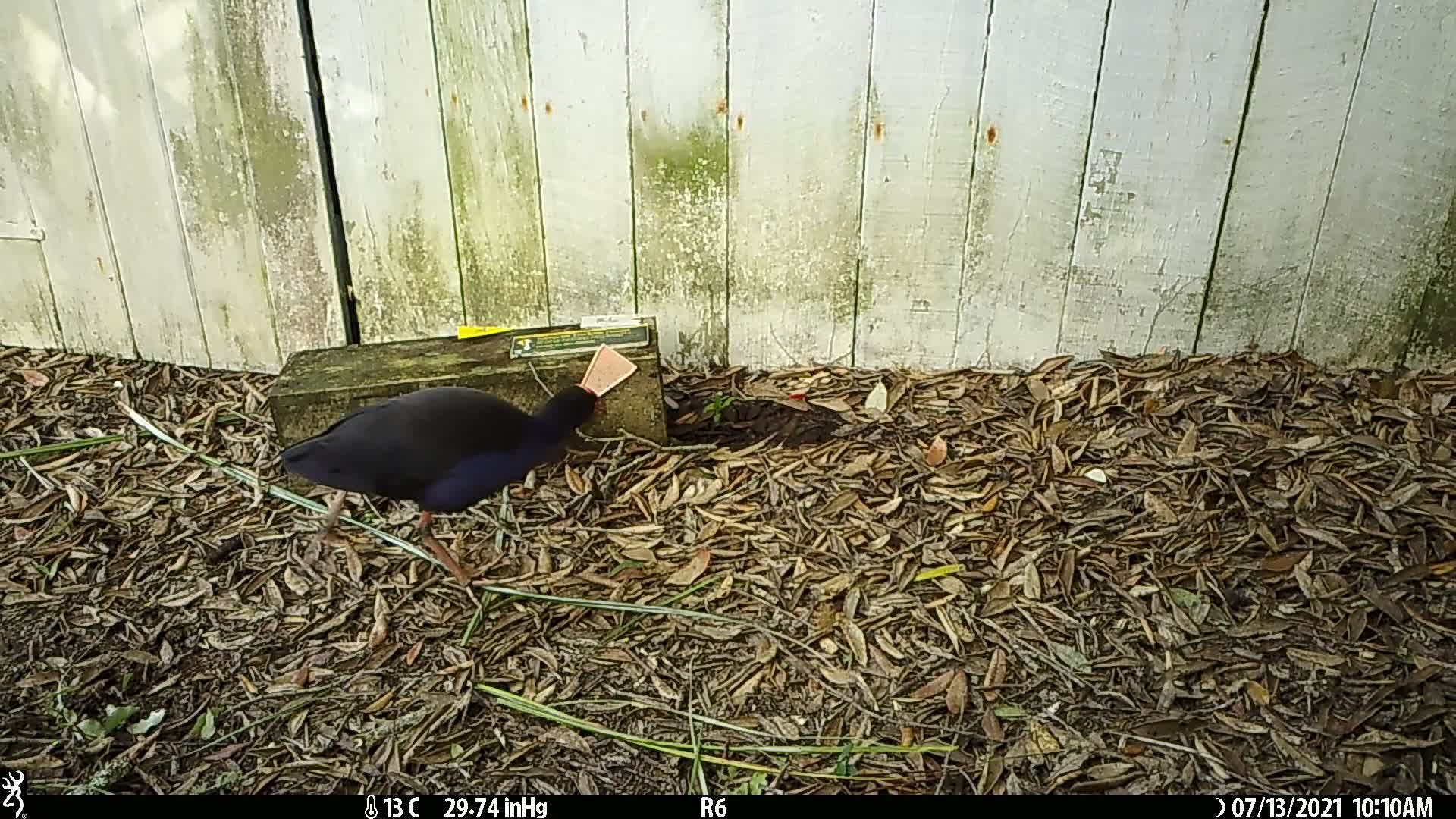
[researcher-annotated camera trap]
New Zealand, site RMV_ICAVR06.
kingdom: Animalia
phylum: Chordata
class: Aves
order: Gruiformes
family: Rallidae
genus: Porphyrio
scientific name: Porphyrio melanotus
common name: australasian swamphen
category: pukeko